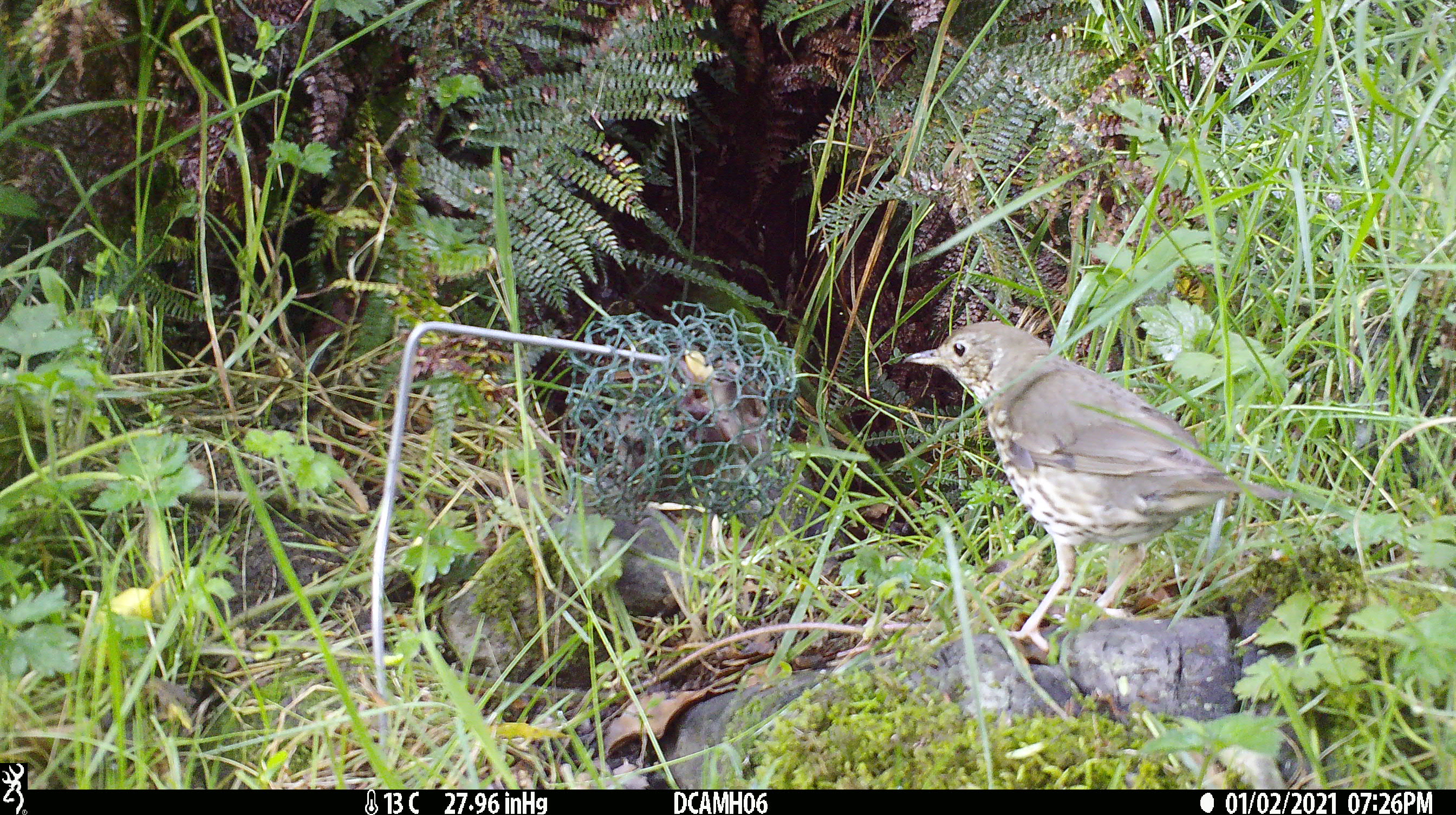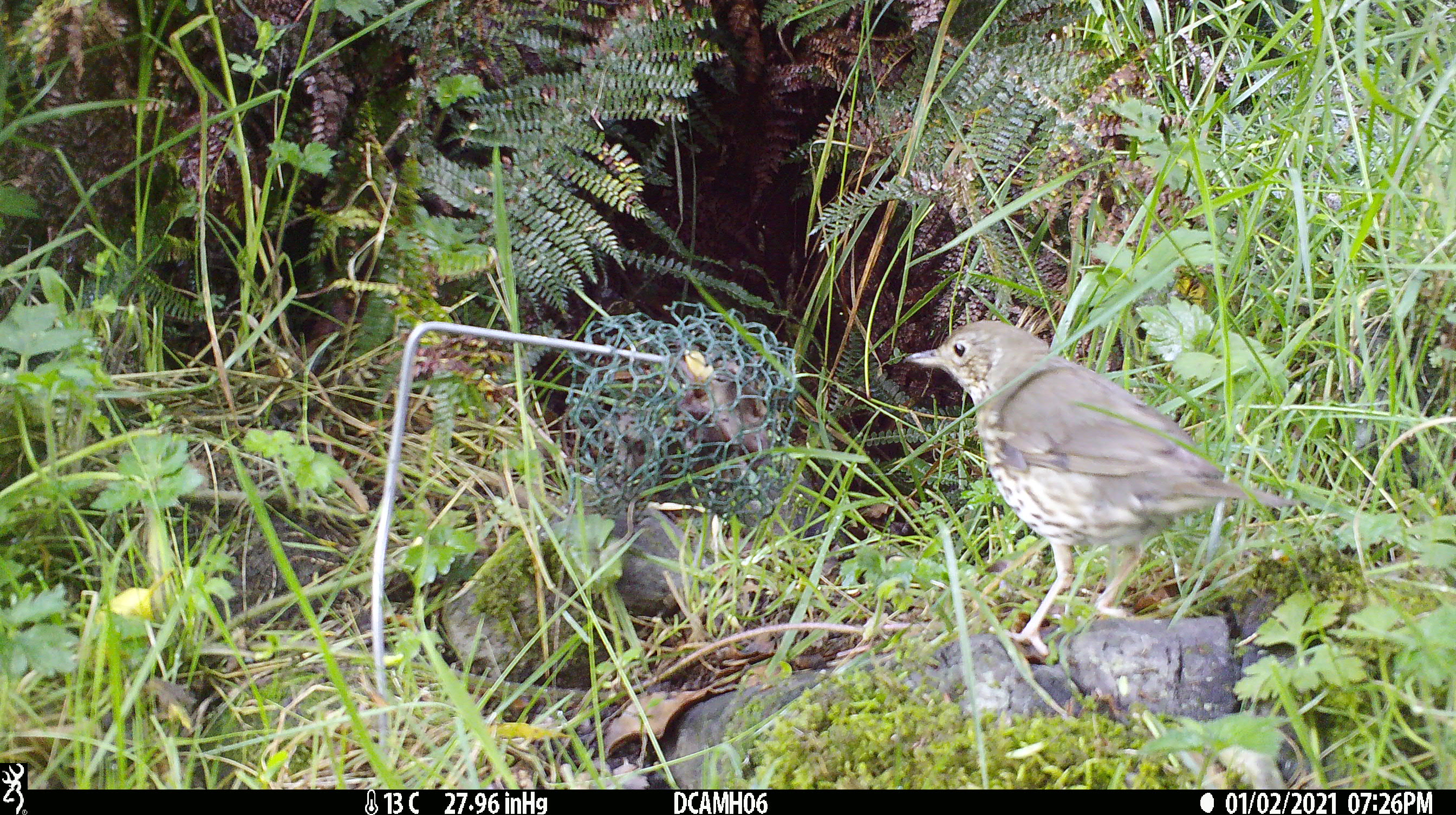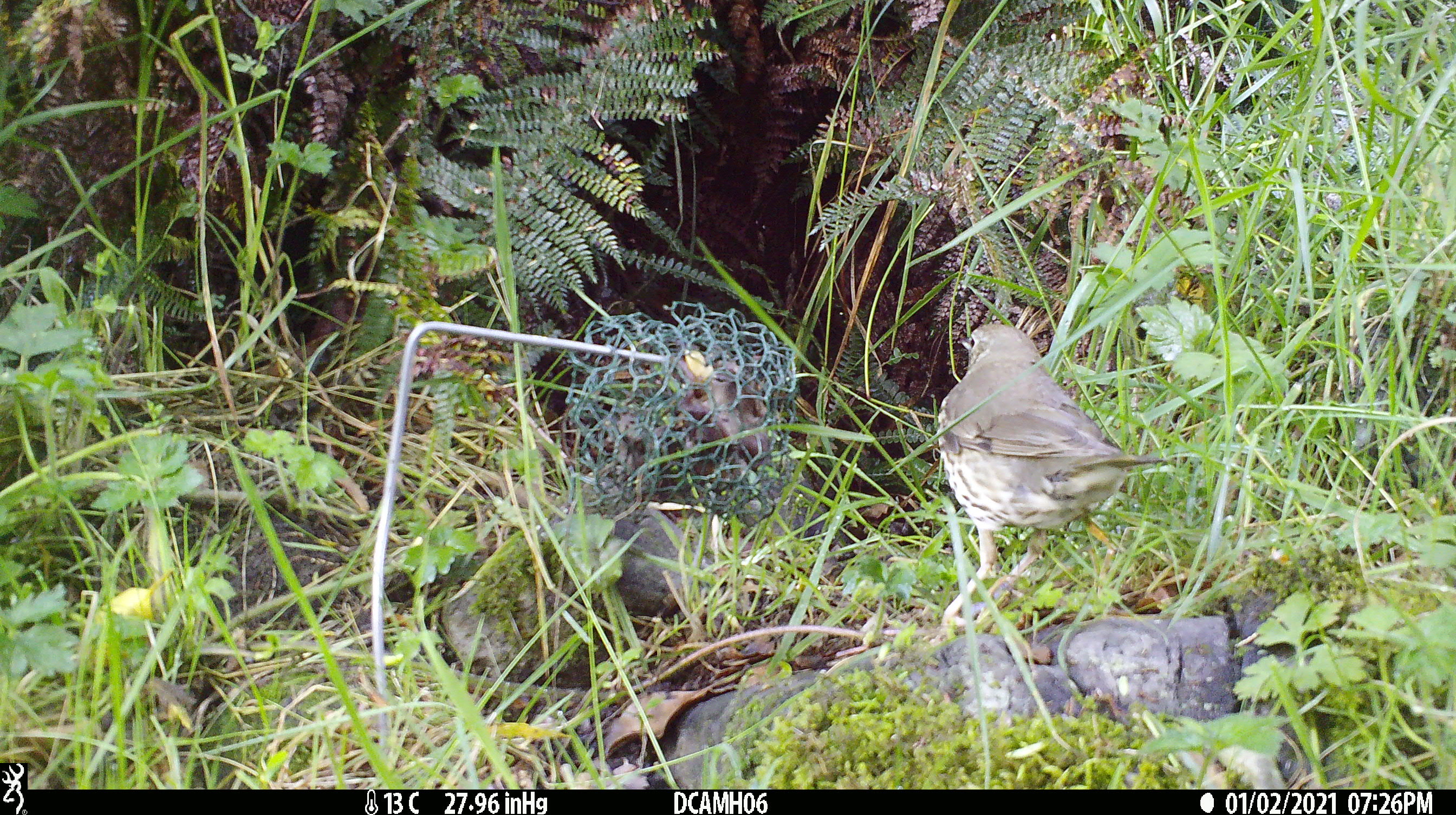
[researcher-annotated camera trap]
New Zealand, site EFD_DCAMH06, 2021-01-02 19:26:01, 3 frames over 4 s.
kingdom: Animalia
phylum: Chordata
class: Aves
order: Passeriformes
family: Turdidae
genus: Turdus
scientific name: Turdus philomelos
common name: song thrush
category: thrush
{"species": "thrush (song thrush) (Turdus philomelos)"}